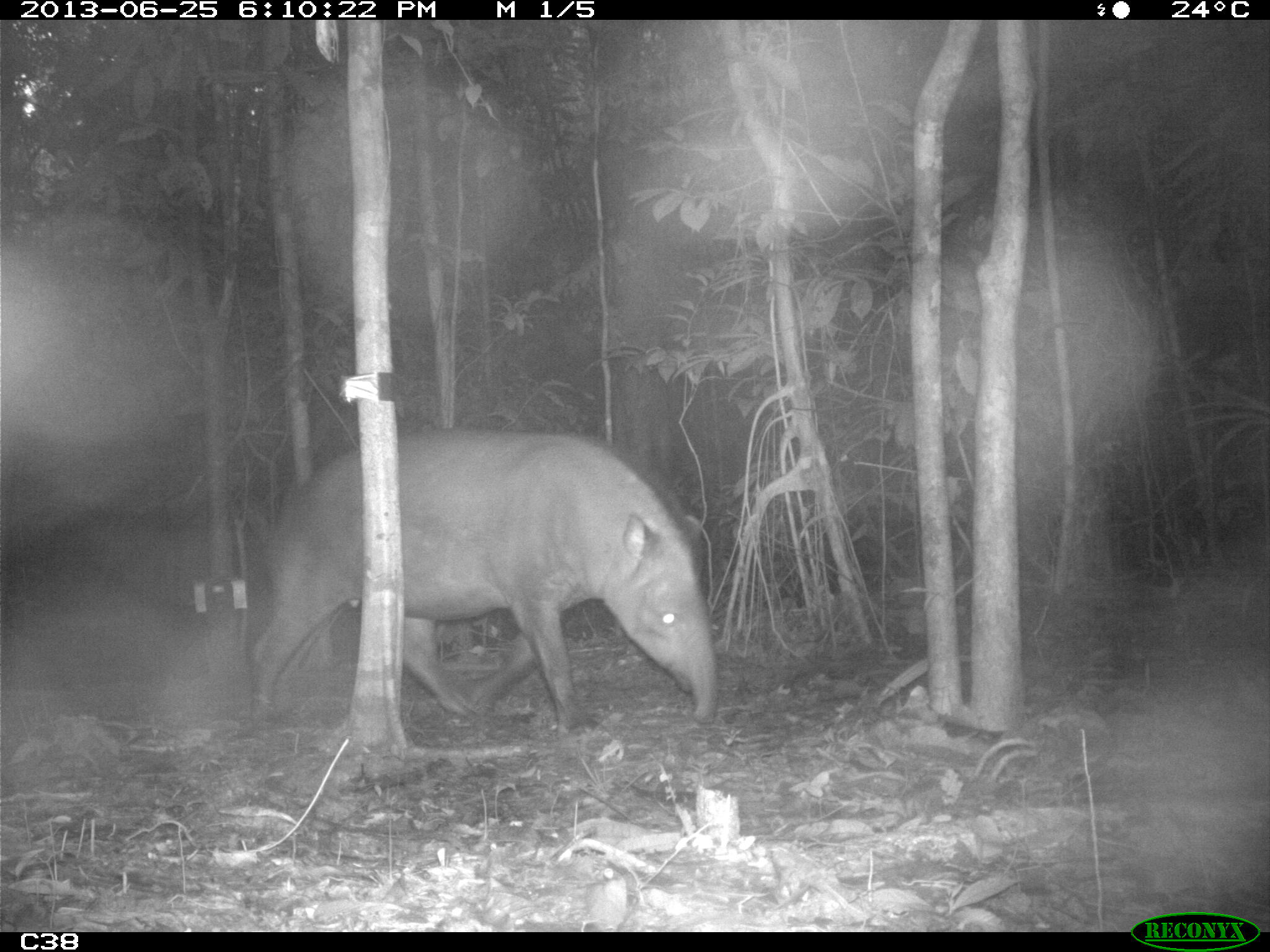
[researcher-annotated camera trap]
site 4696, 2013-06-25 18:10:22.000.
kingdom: Animalia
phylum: Chordata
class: Mammalia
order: Perissodactyla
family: Tapiridae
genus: Tapirus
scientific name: Tapirus terrestris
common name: south american tapir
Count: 2.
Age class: adult.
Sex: male.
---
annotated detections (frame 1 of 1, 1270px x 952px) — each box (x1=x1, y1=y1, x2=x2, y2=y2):
tapirus terrestris: (x1=242, y1=424, x2=718, y2=728)